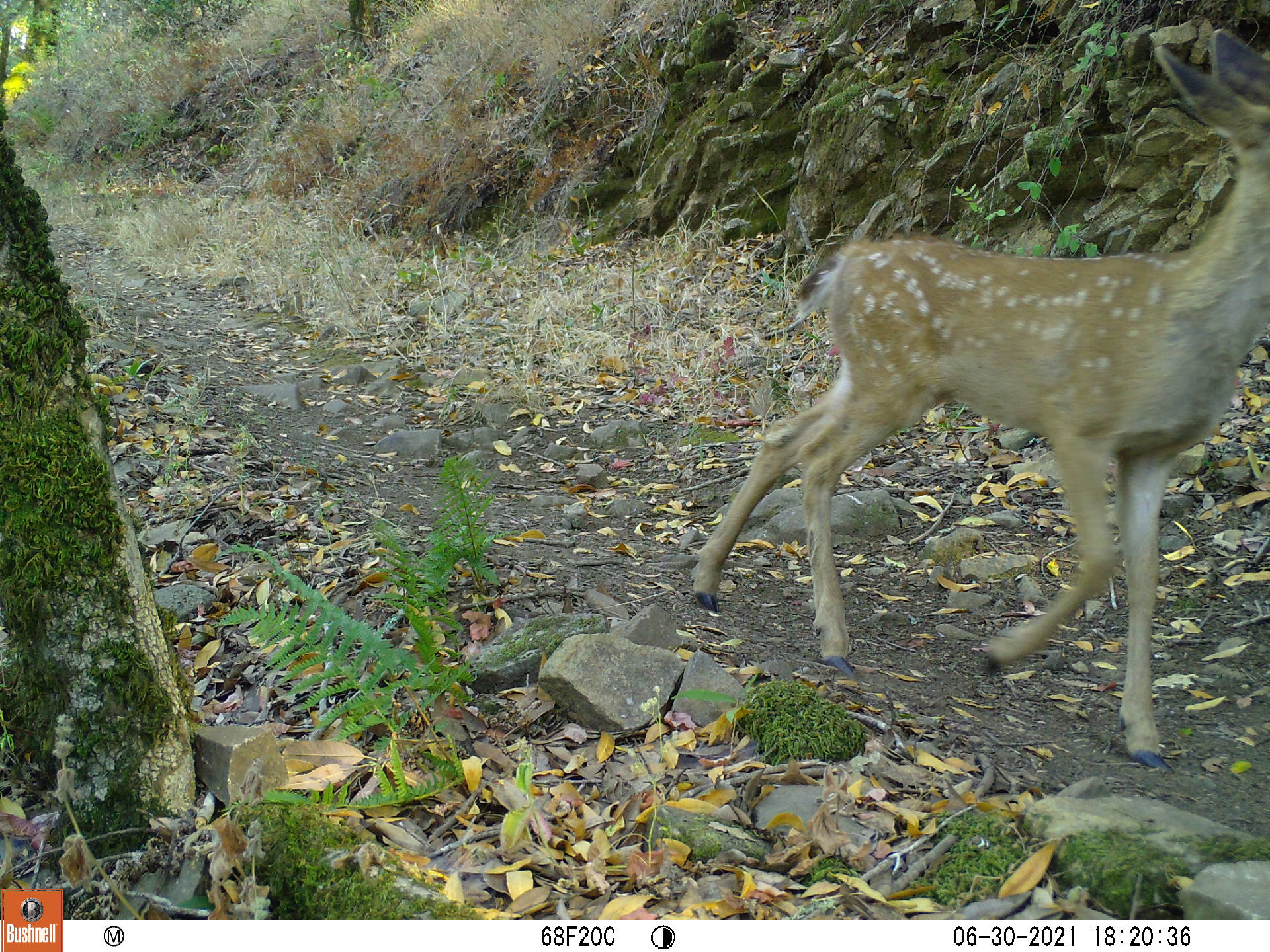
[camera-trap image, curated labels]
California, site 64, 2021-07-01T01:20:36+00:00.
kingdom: Animalia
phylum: Chordata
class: Mammalia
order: Artiodactyla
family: Cervidae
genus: Odocoileus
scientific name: Odocoileus hemionus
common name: mule deer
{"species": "mule deer (Odocoileus hemionus)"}